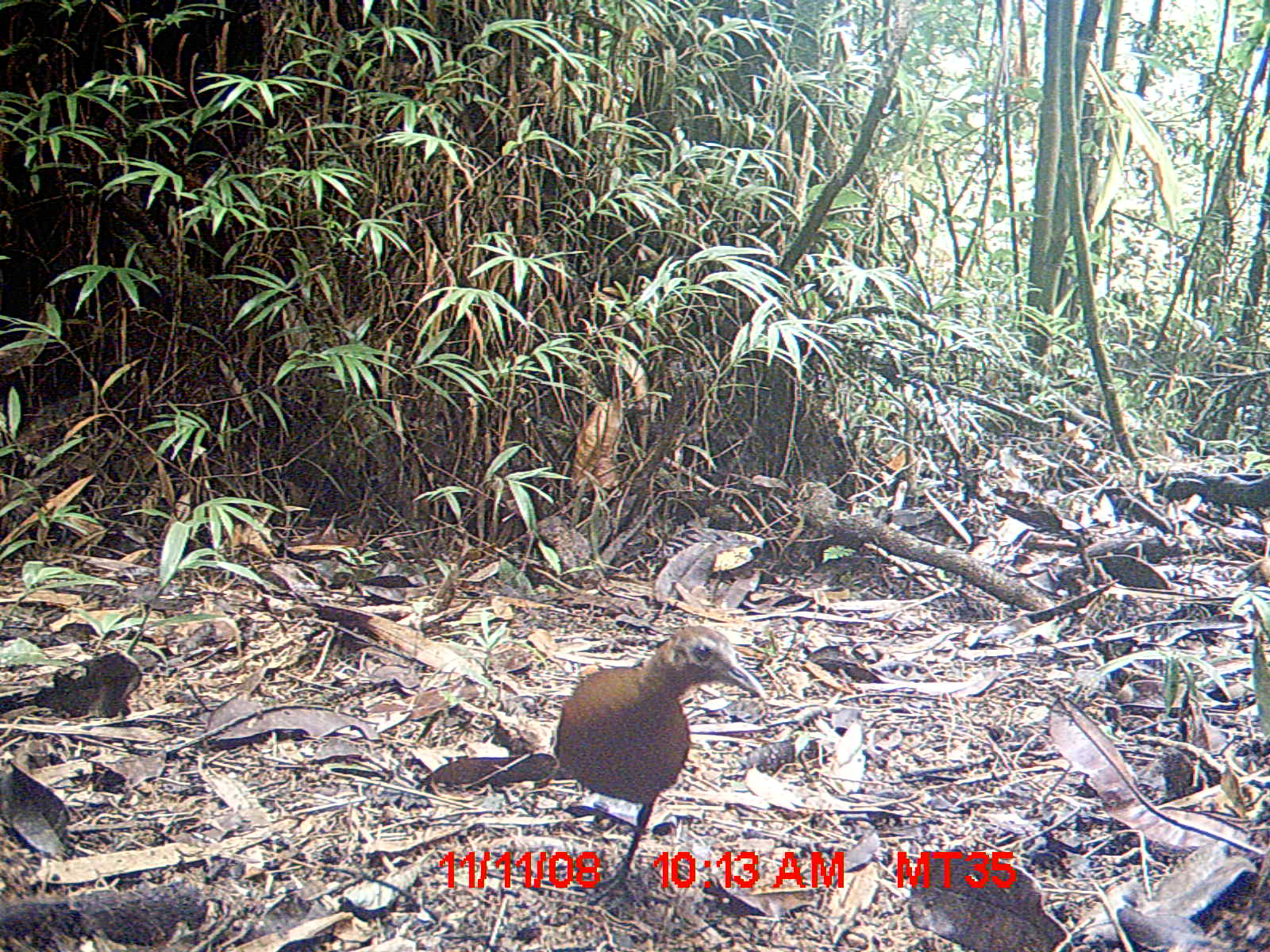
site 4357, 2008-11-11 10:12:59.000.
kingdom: Animalia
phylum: Chordata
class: Aves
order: Gruiformes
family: Sarothruridae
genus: Mentocrex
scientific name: Mentocrex kioloides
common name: madagascar wood rail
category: canirallus kioloides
Canirallus kioloides (madagascar wood rail) (Mentocrex kioloides), count 2.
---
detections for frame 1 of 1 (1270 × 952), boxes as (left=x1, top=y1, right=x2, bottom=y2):
canirallus kioloides: (left=550, top=624, right=767, bottom=906)